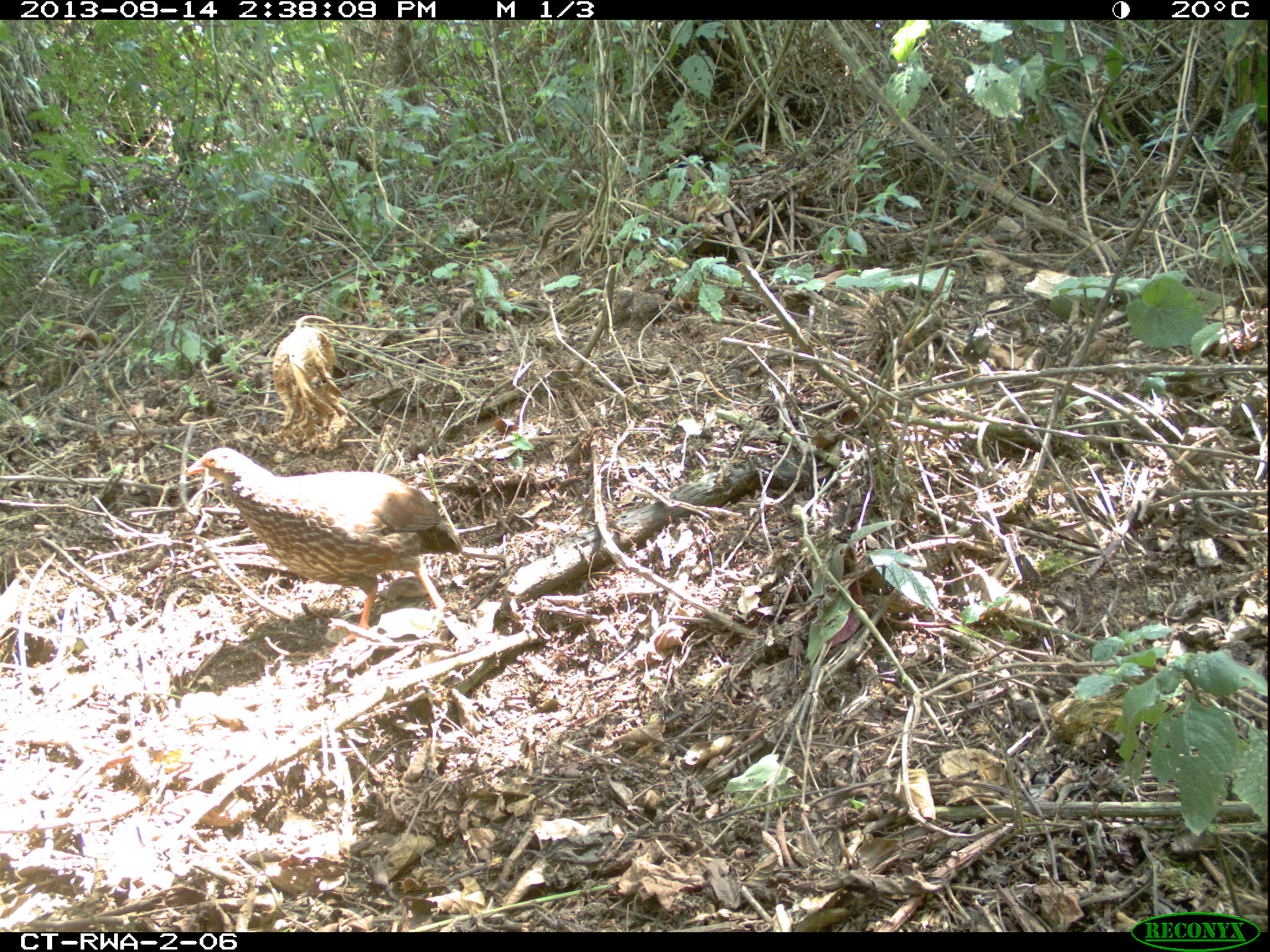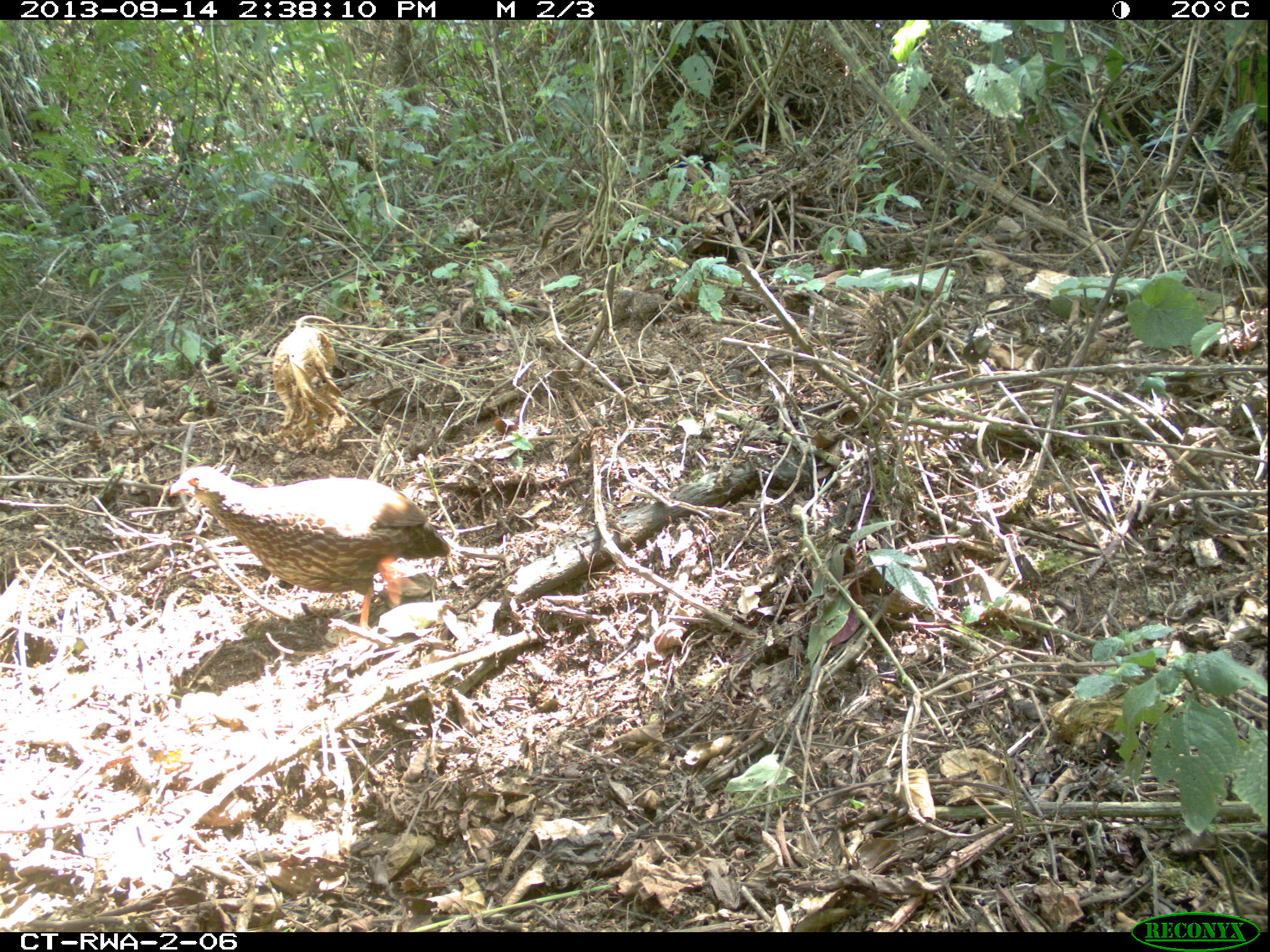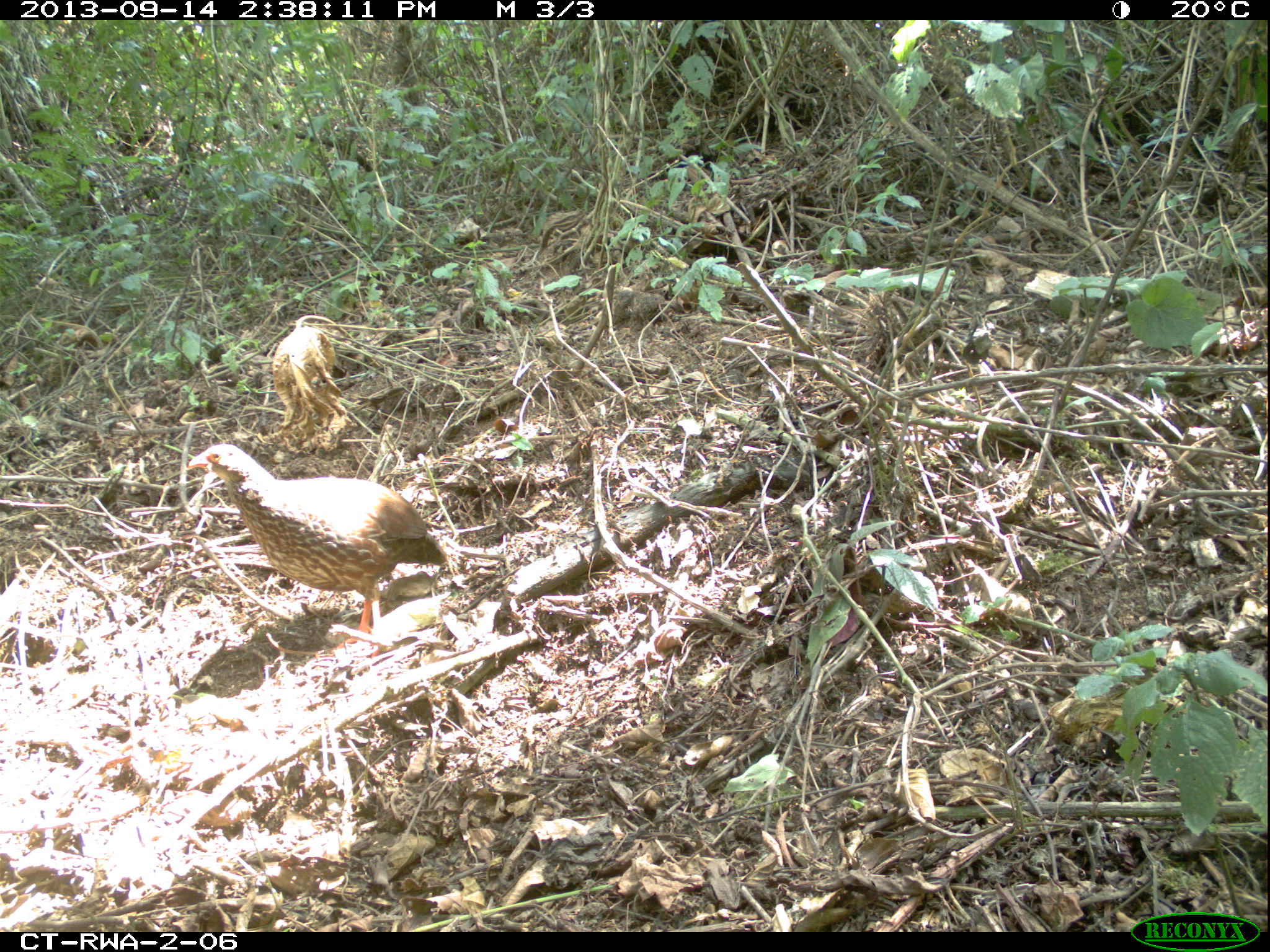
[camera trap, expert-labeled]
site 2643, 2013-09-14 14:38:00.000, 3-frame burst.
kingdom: Animalia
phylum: Chordata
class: Aves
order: Galliformes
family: Phasianidae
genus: Pternistis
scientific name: Pternistis nobilis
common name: handsome francolin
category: francolinus nobilis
Francolinus nobilis (handsome francolin) (Pternistis nobilis), count 1.